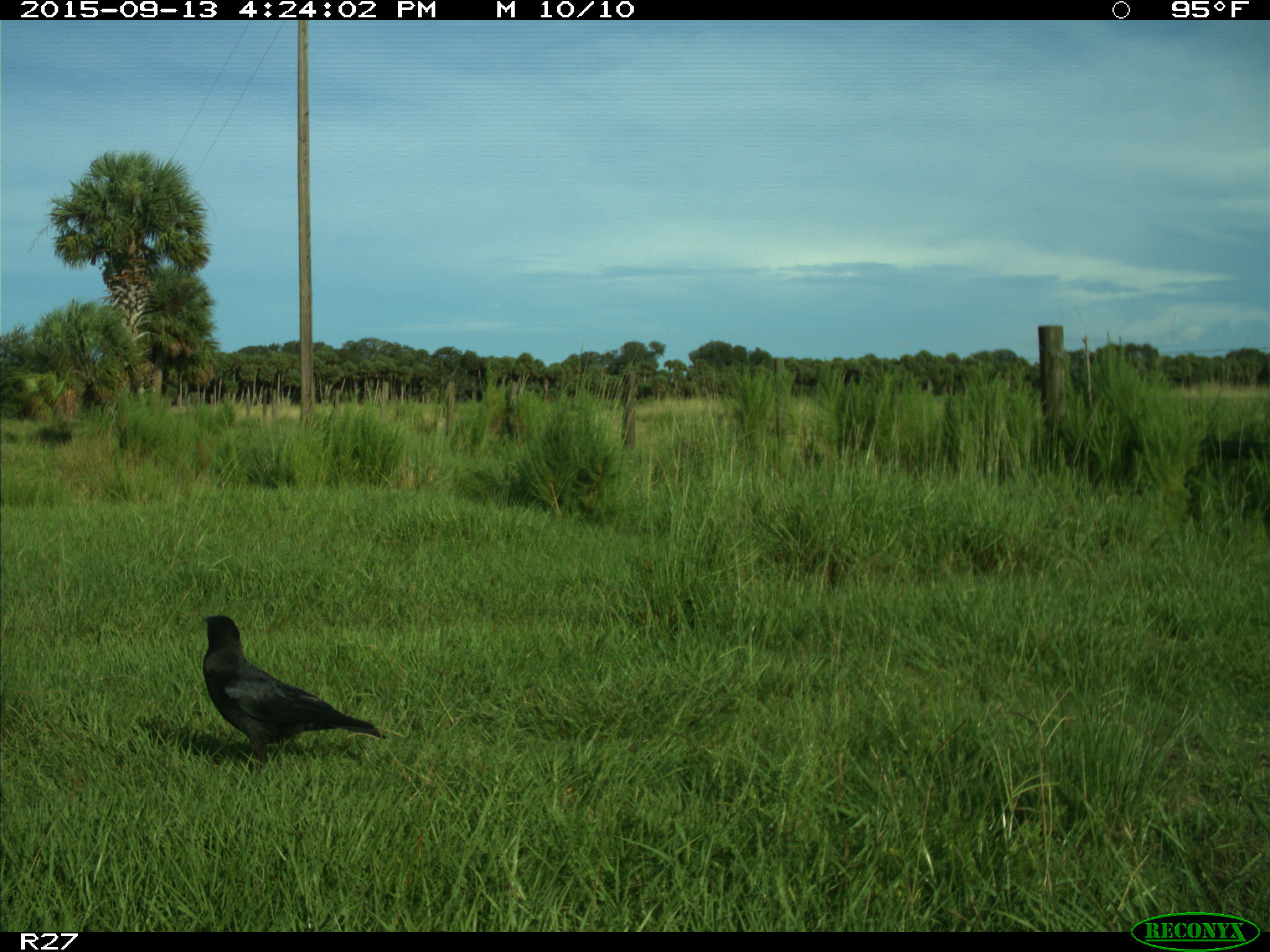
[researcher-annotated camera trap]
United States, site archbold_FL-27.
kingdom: Animalia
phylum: Chordata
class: Aves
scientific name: Aves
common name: birds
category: unidentified bird